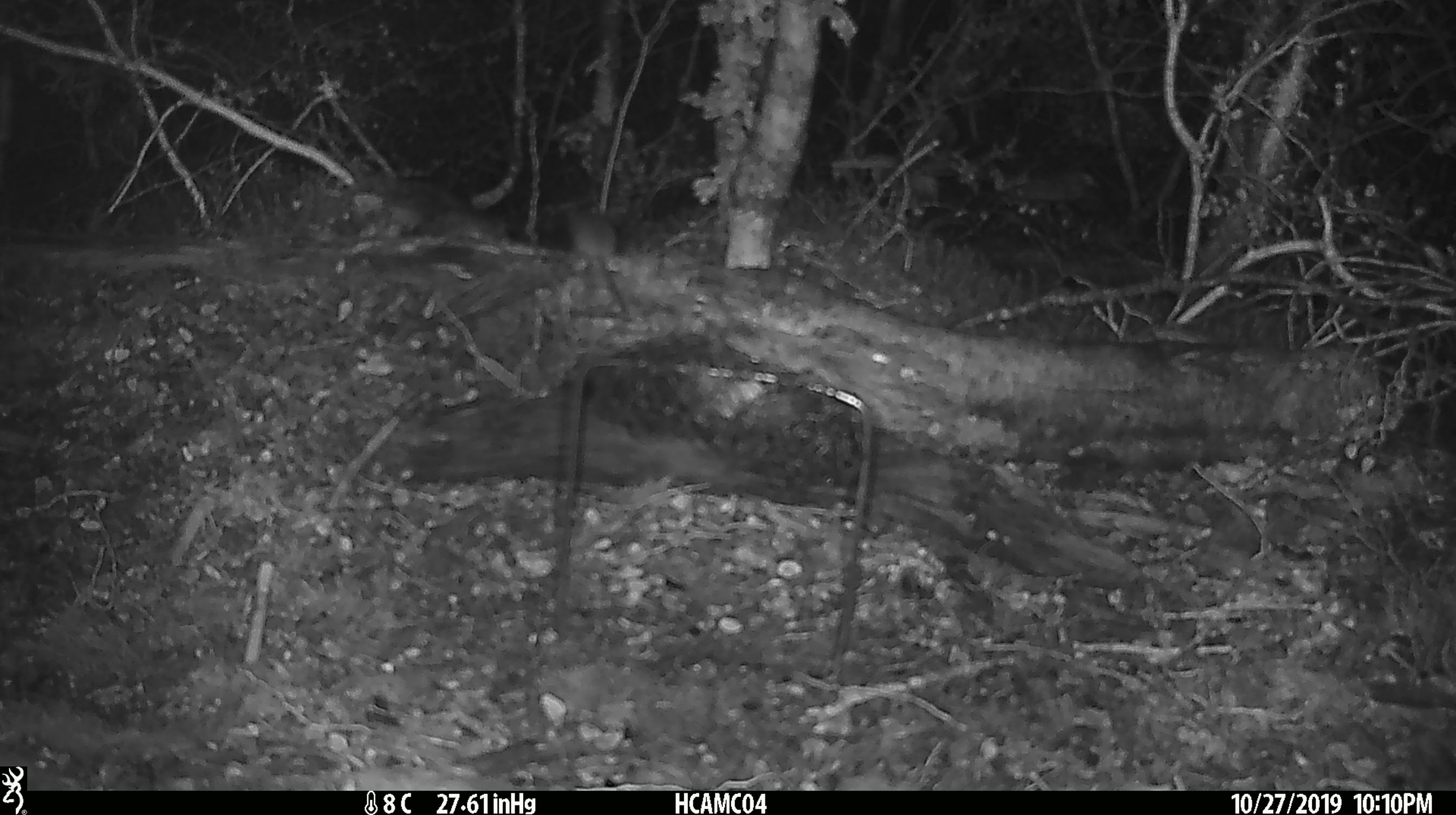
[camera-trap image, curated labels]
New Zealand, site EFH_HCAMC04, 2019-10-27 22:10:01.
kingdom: Animalia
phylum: Chordata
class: Mammalia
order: Rodentia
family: Muridae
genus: Mus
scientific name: Mus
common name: mouse